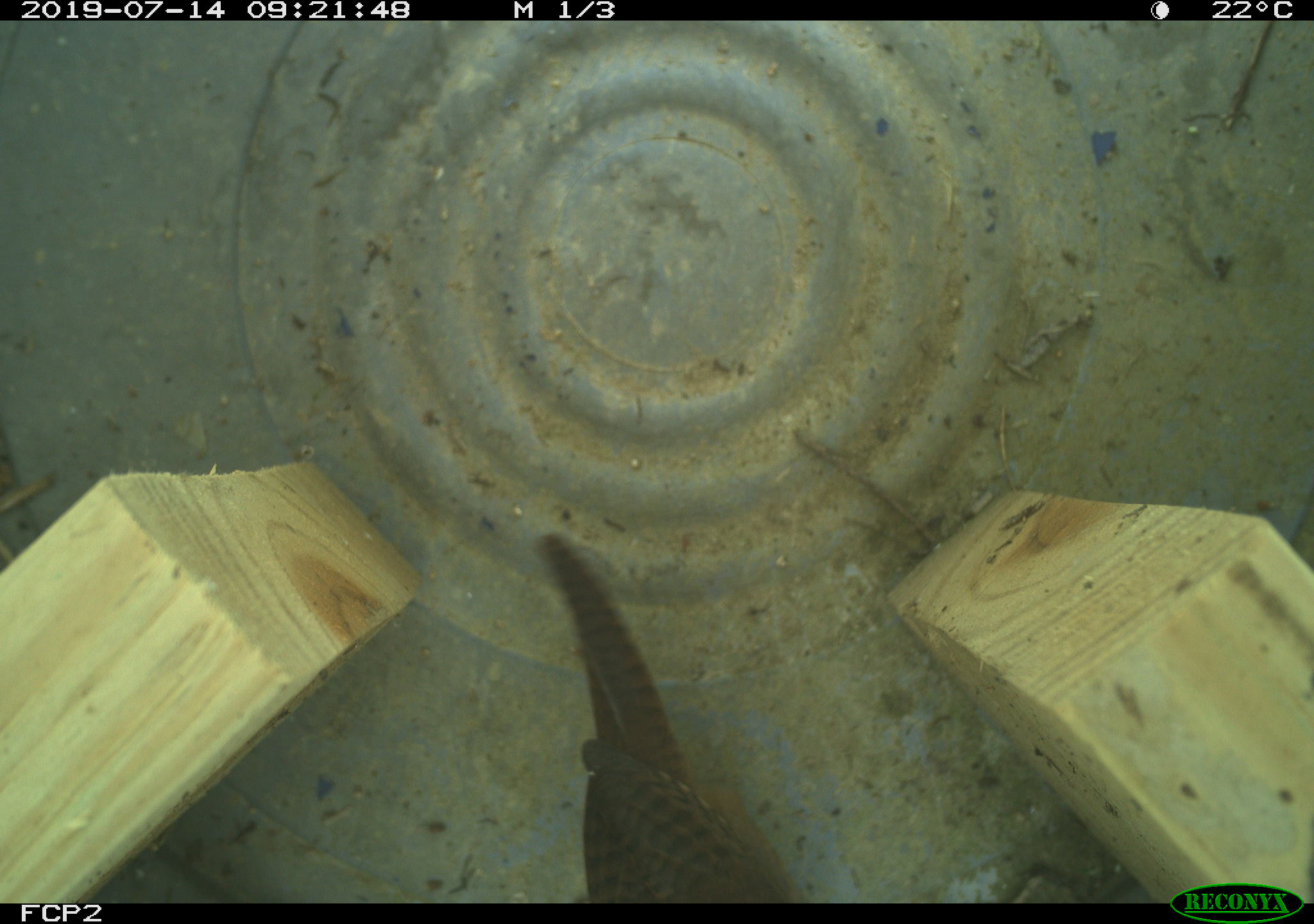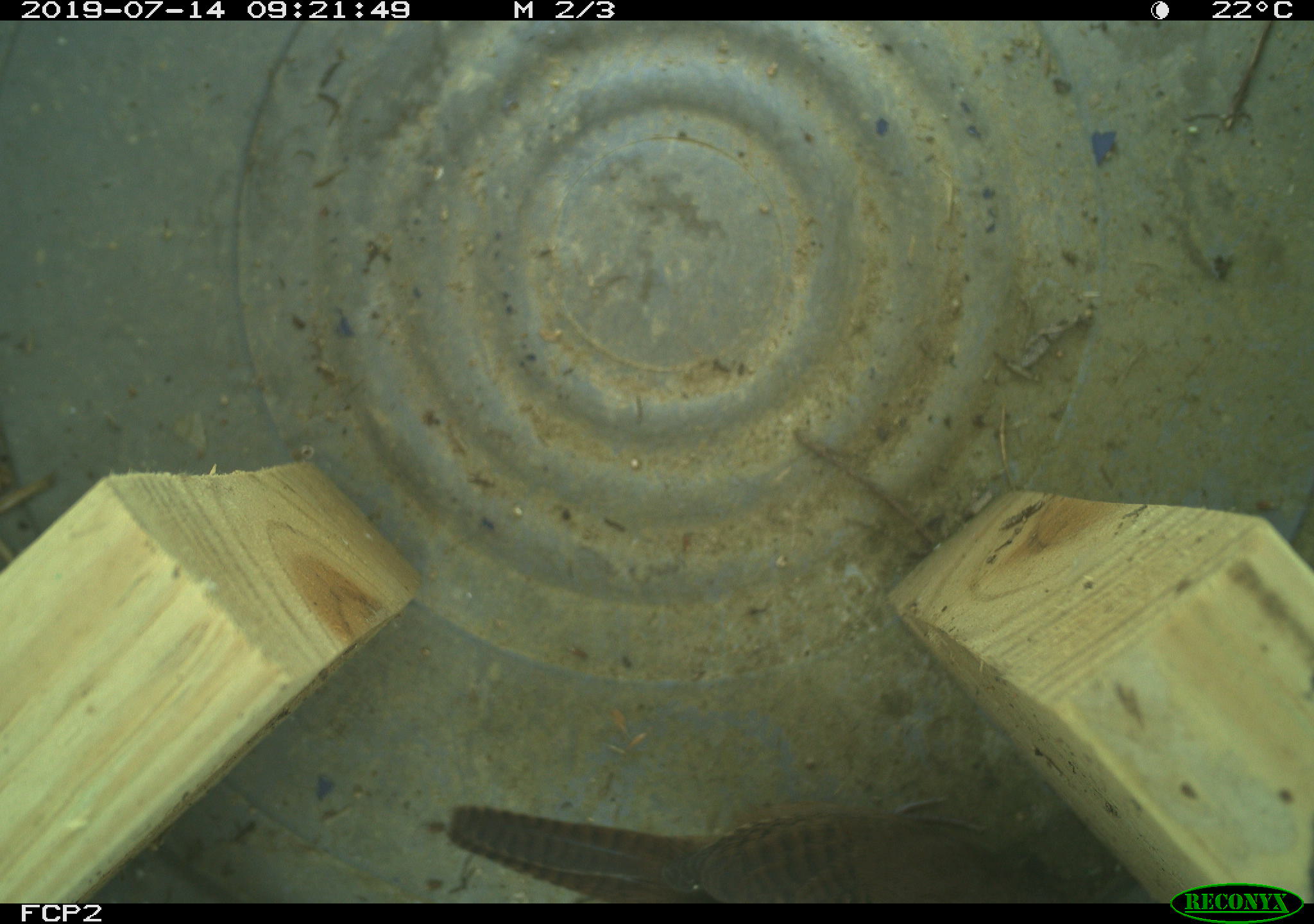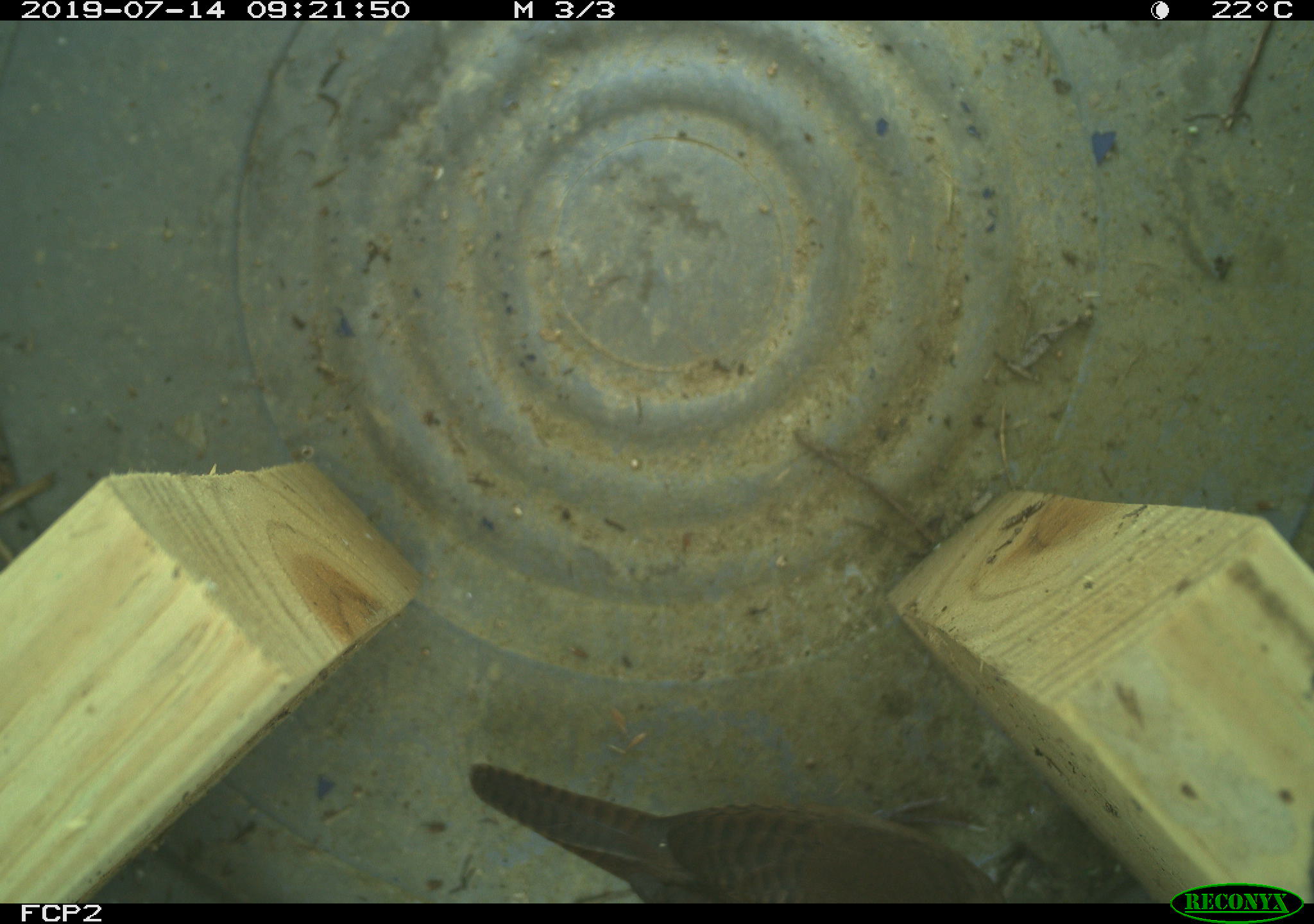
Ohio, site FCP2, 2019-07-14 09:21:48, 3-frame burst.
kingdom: Animalia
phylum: Chordata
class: Aves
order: Passeriformes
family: Troglodytidae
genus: Troglodytes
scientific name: Troglodytes aedon aedon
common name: northern house wren